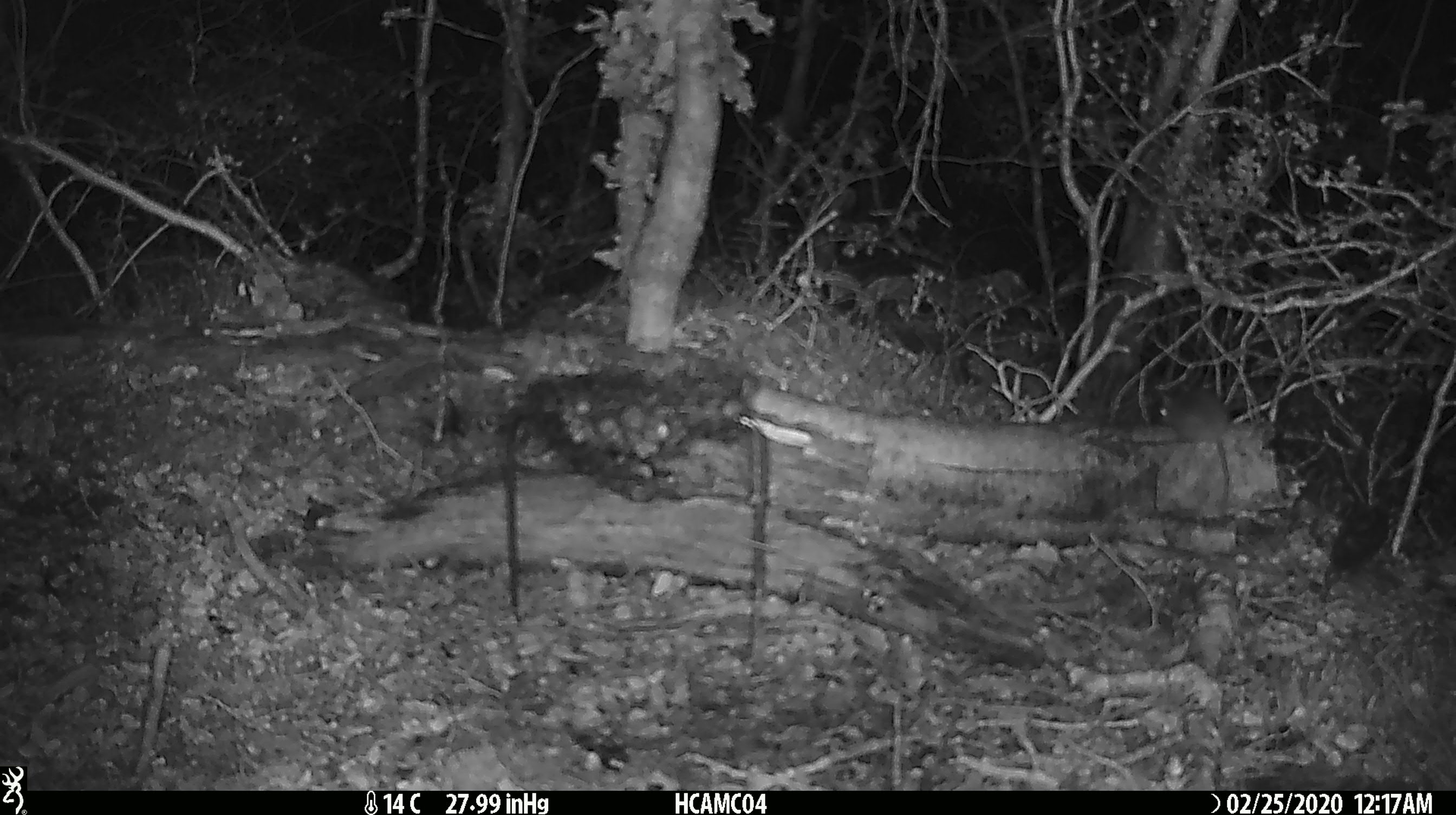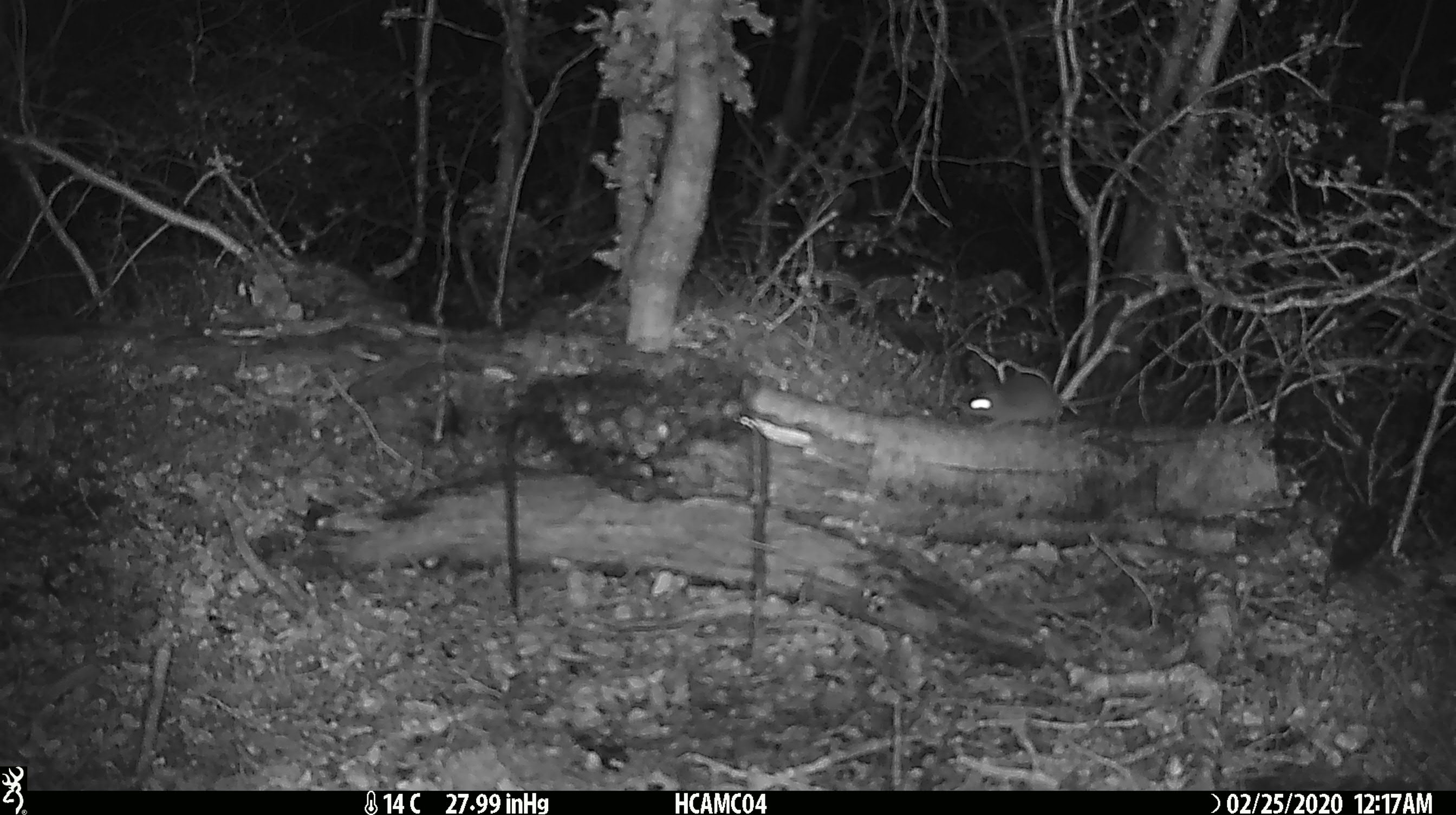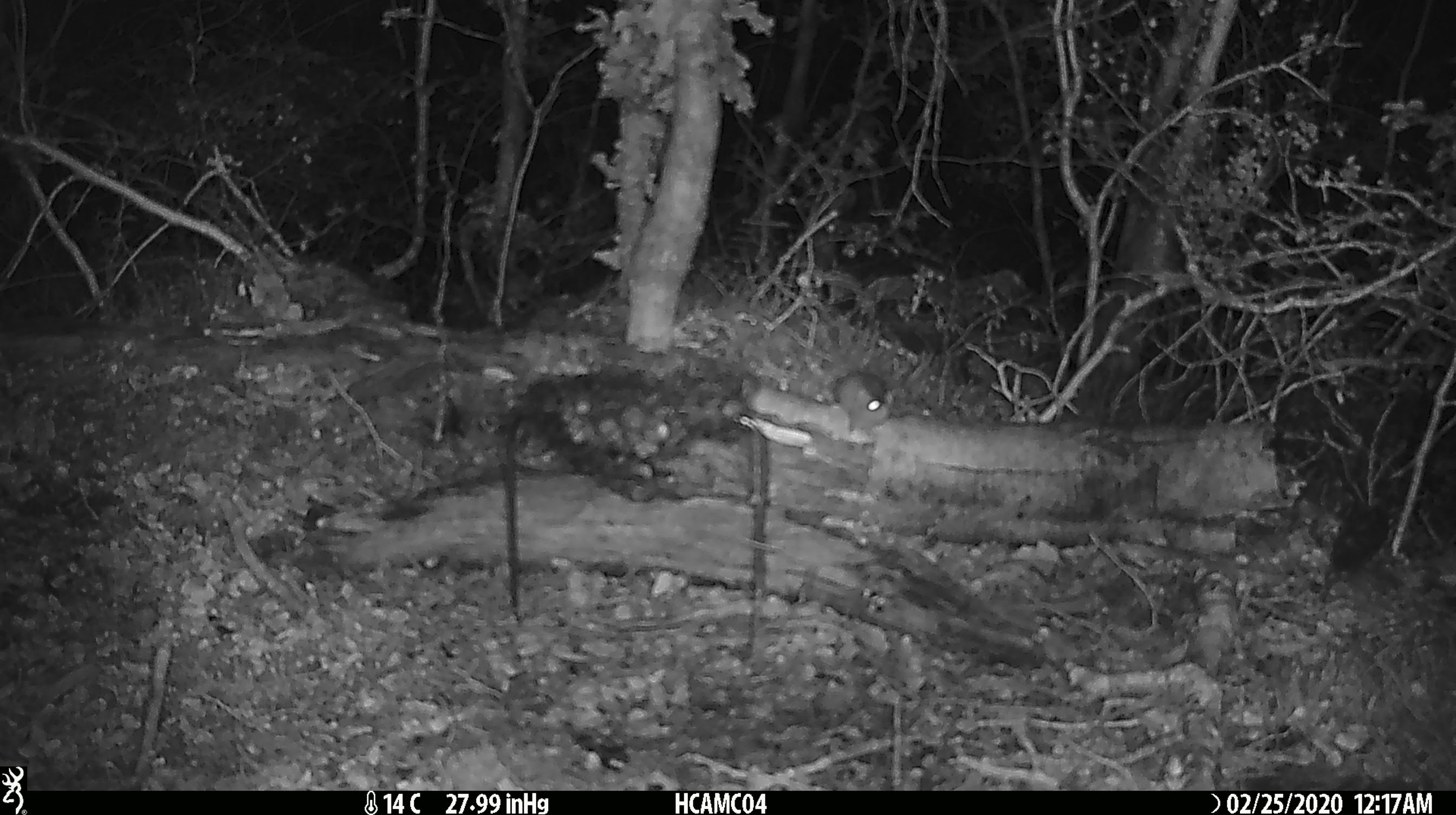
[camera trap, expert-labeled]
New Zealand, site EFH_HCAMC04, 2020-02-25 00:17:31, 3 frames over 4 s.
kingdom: Animalia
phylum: Chordata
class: Mammalia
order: Rodentia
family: Muridae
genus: Mus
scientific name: Mus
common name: mouse